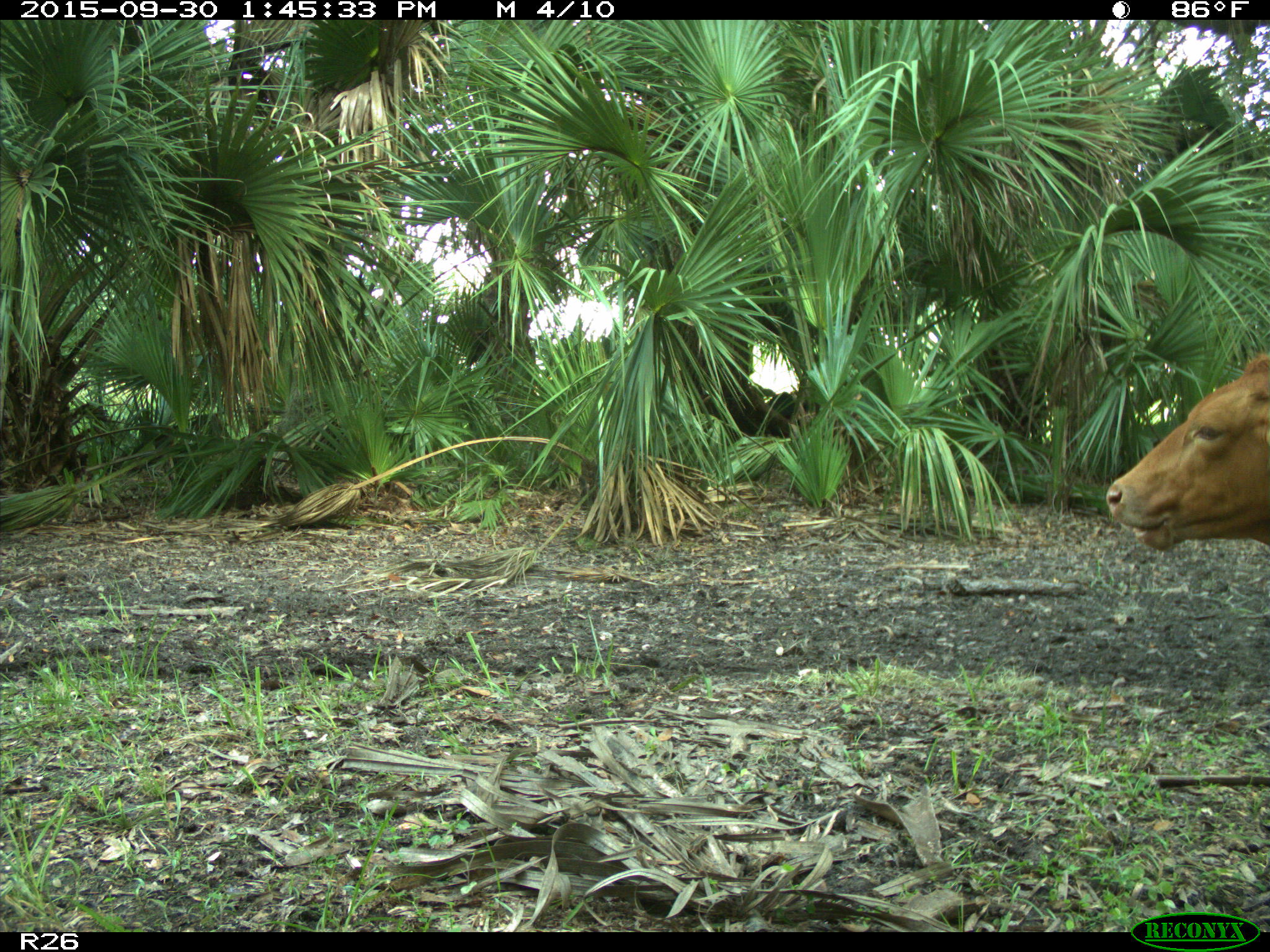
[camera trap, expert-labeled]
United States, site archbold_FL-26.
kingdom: Animalia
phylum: Chordata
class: Mammalia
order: Artiodactyla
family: Bovidae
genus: Bos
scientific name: Bos taurus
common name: domestic cow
Bos taurus (domestic cow).